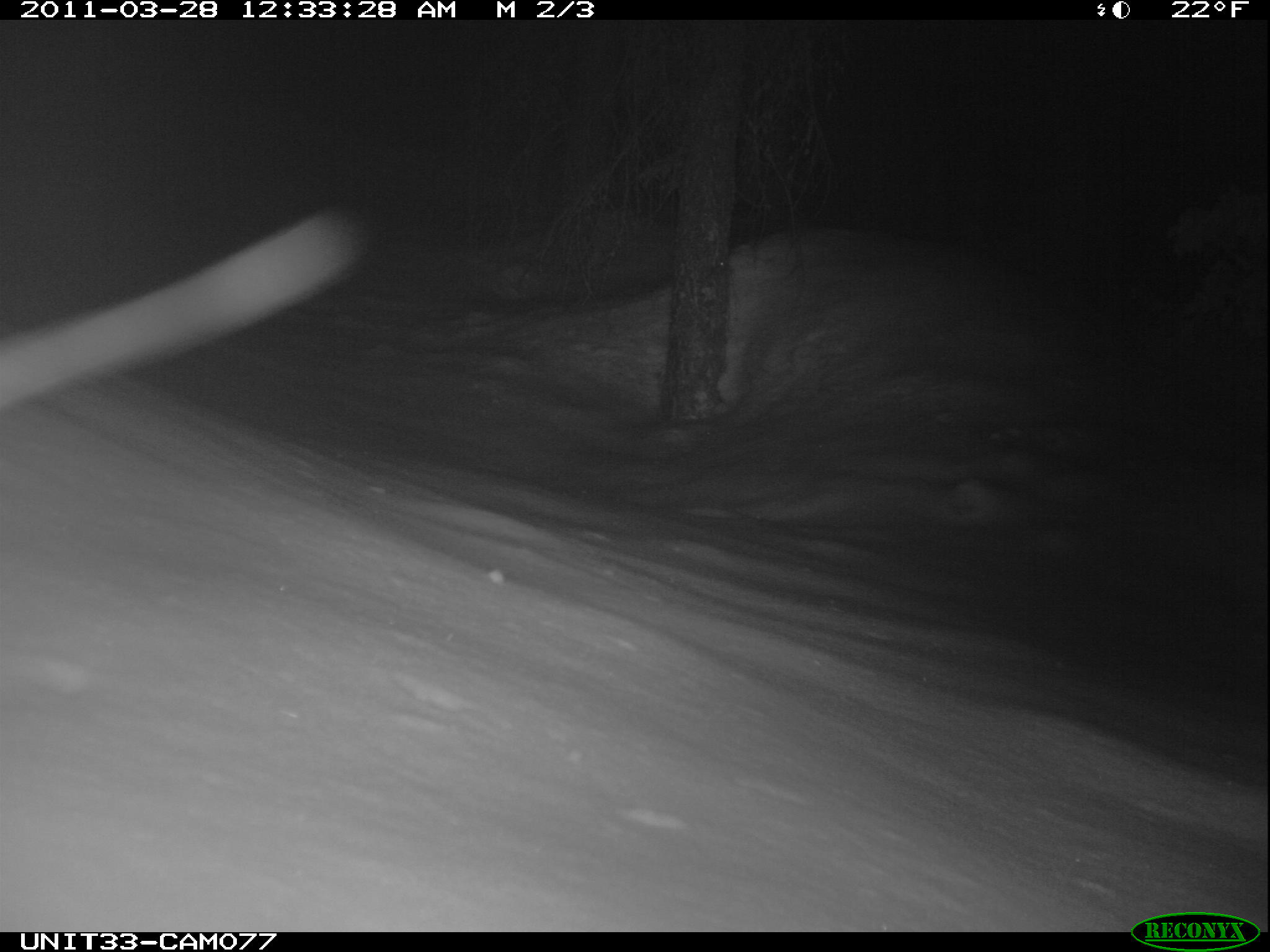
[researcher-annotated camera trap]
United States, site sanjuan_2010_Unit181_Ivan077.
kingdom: Animalia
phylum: Chordata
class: Mammalia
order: Lagomorpha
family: Leporidae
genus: Lepus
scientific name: Lepus americanus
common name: snowshoe hare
Lepus americanus (snowshoe hare).